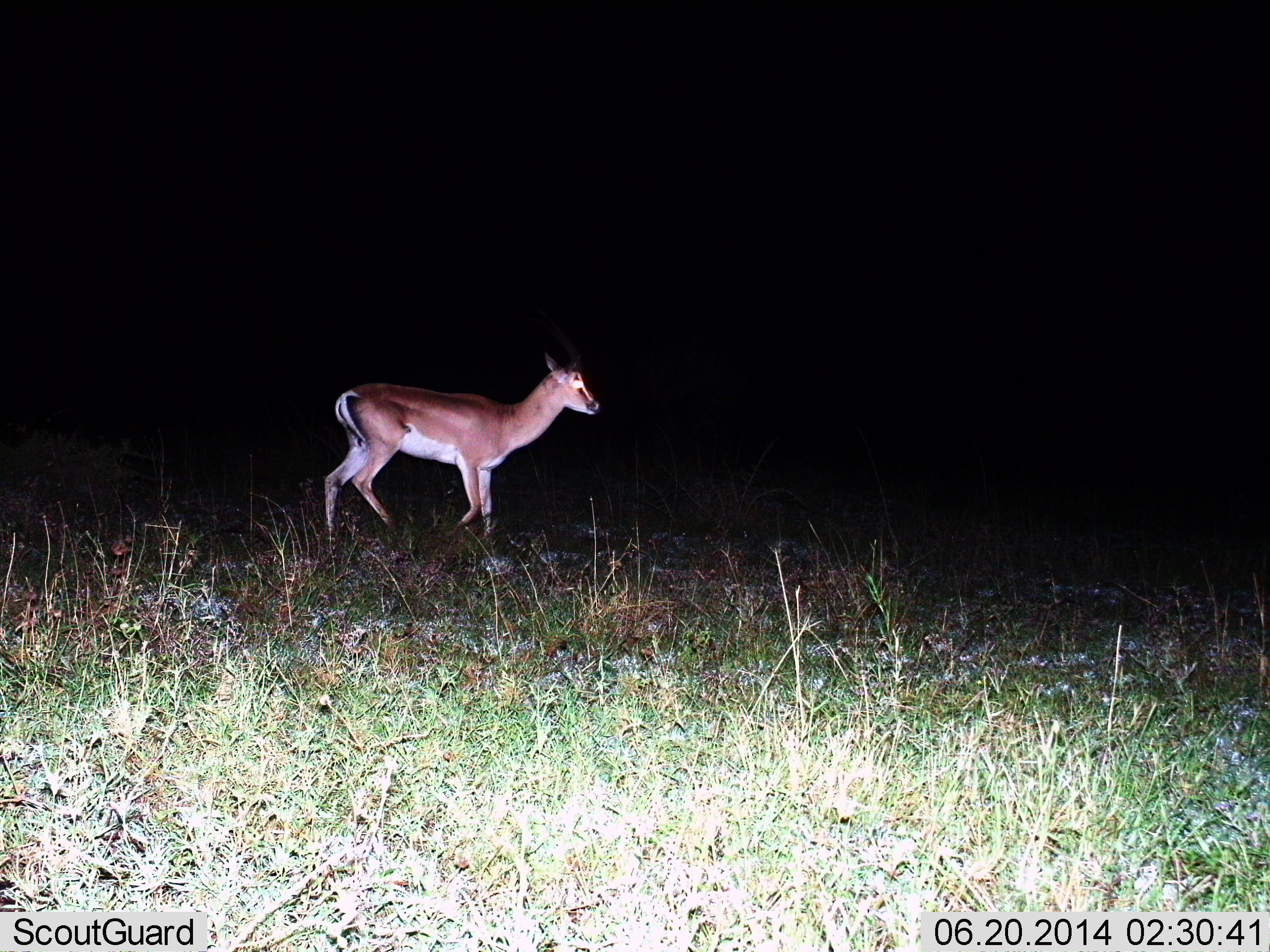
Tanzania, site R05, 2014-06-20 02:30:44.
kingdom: Animalia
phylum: Chordata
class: Mammalia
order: Artiodactyla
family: Bovidae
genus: Nanger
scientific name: Nanger granti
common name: grant's gazelle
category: gazellegrants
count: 1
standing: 40%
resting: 0%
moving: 60%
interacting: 0%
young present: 0%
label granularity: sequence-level